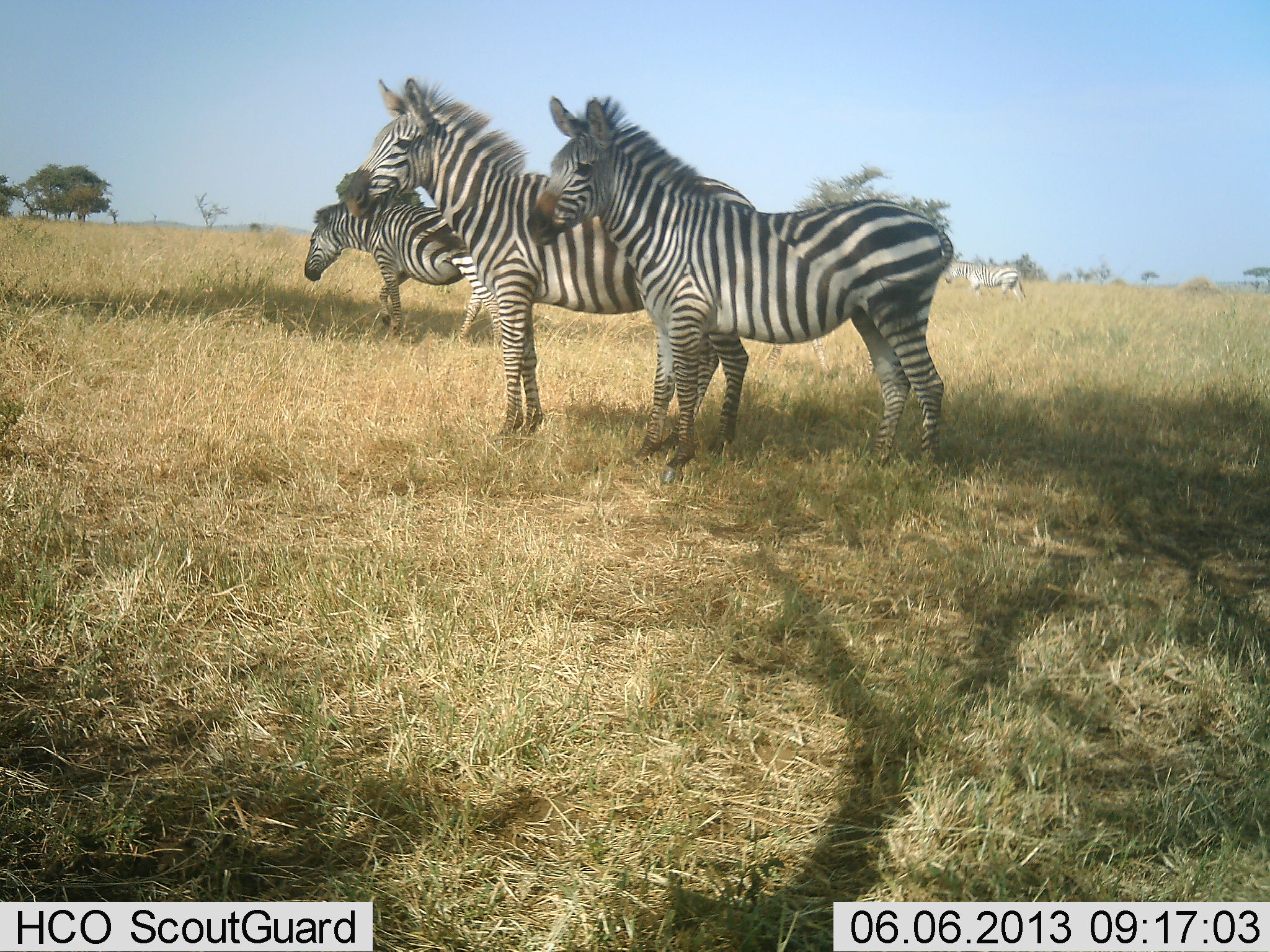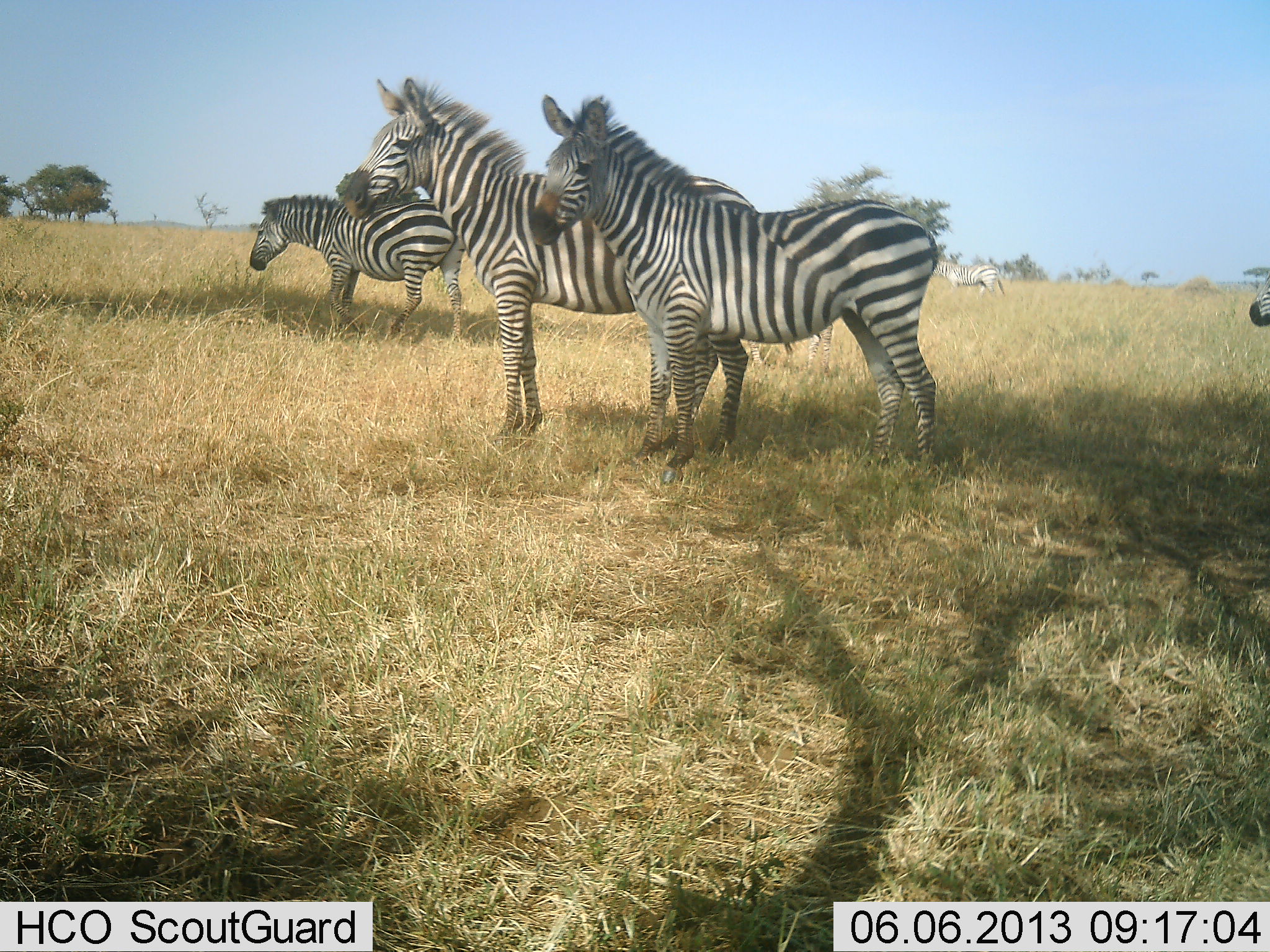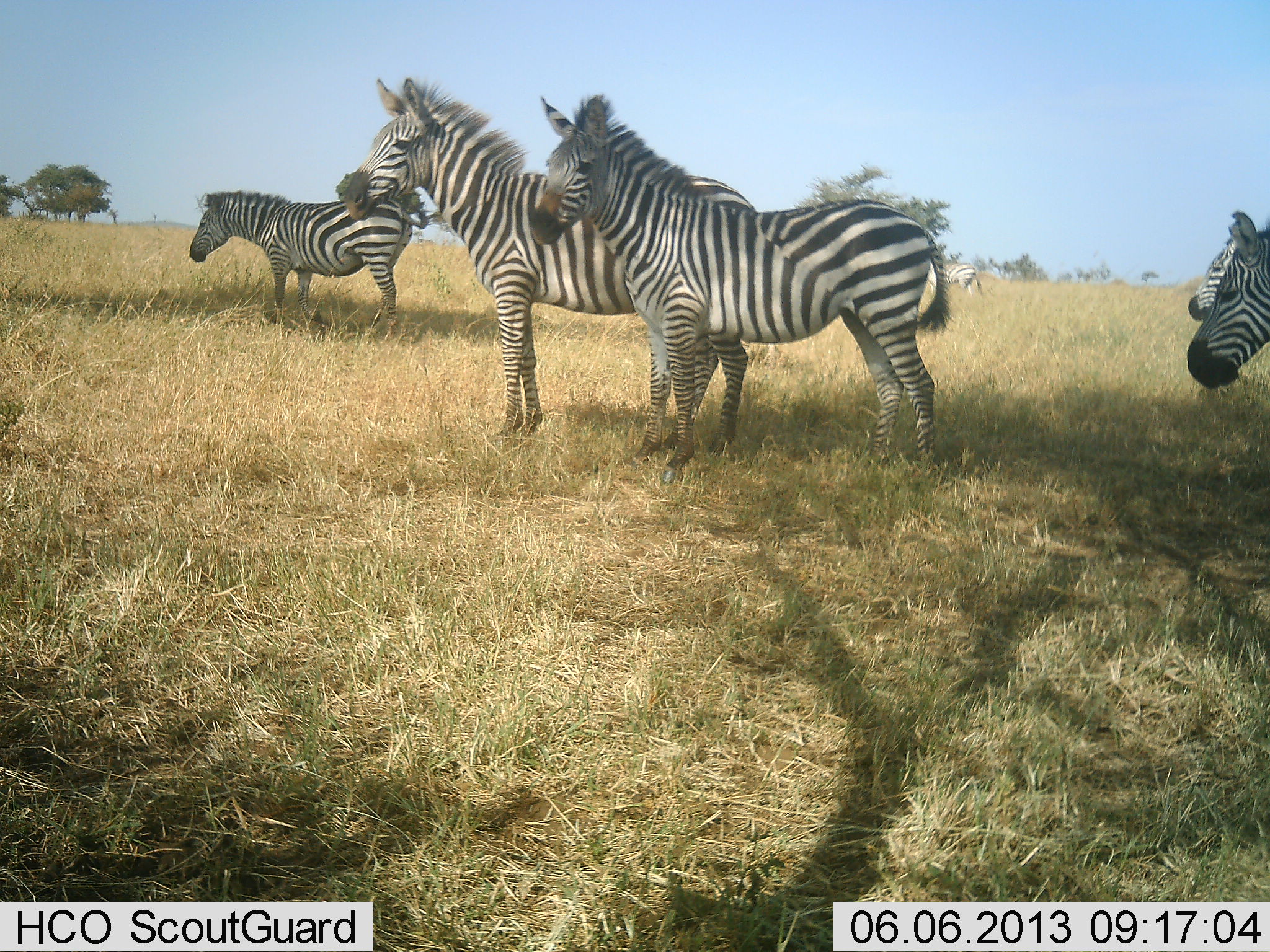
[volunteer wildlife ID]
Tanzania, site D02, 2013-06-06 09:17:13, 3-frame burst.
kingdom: Animalia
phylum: Chordata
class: Mammalia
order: Perissodactyla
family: Equidae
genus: Equus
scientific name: Equus quagga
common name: plains zebra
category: zebra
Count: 5.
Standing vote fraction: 86%.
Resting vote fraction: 6%.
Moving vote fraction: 74%.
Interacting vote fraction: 0%.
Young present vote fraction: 0%.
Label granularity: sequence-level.